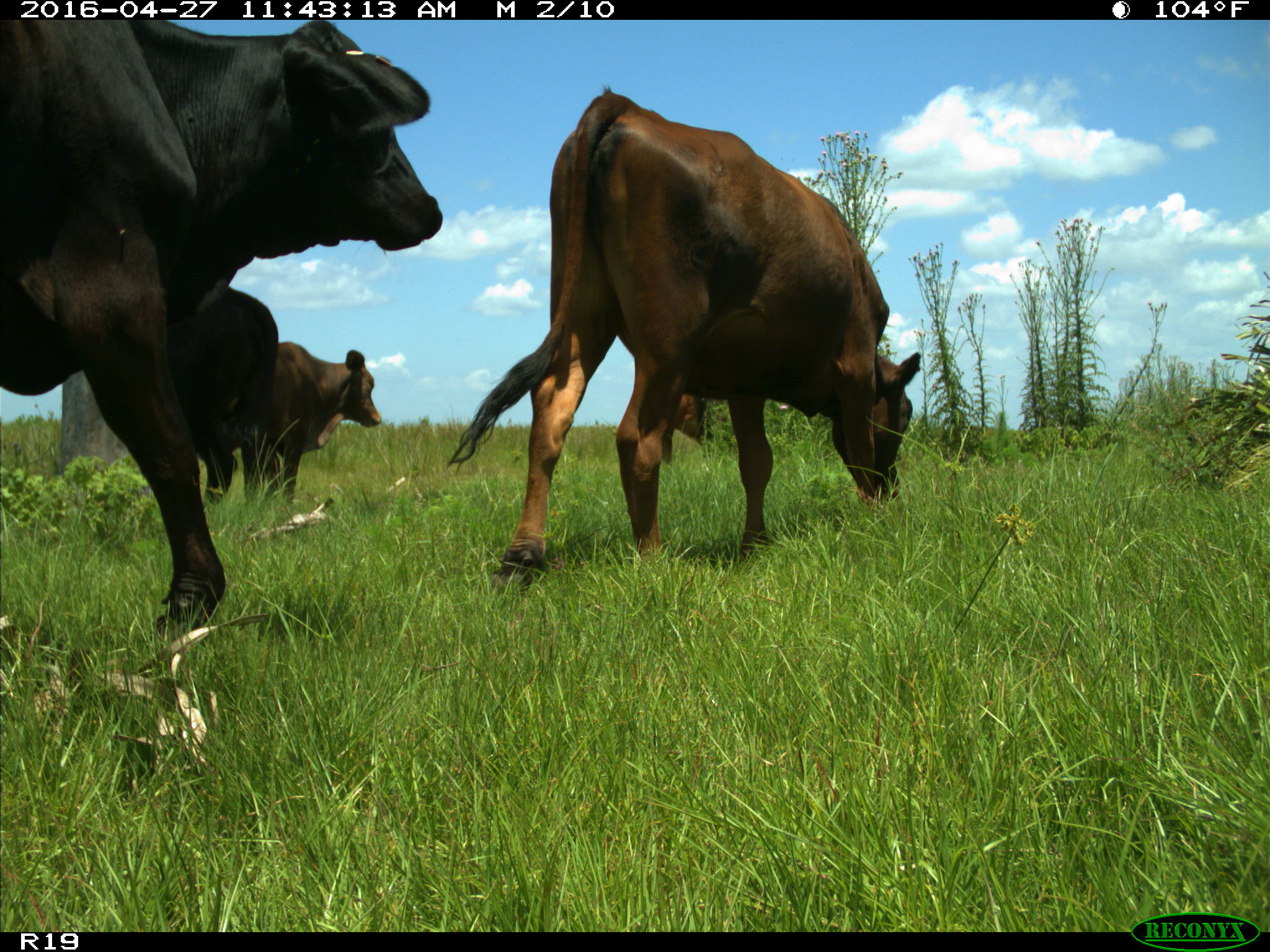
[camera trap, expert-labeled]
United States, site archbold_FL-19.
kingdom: Animalia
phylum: Chordata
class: Mammalia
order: Artiodactyla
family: Bovidae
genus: Bos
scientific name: Bos taurus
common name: domestic cow